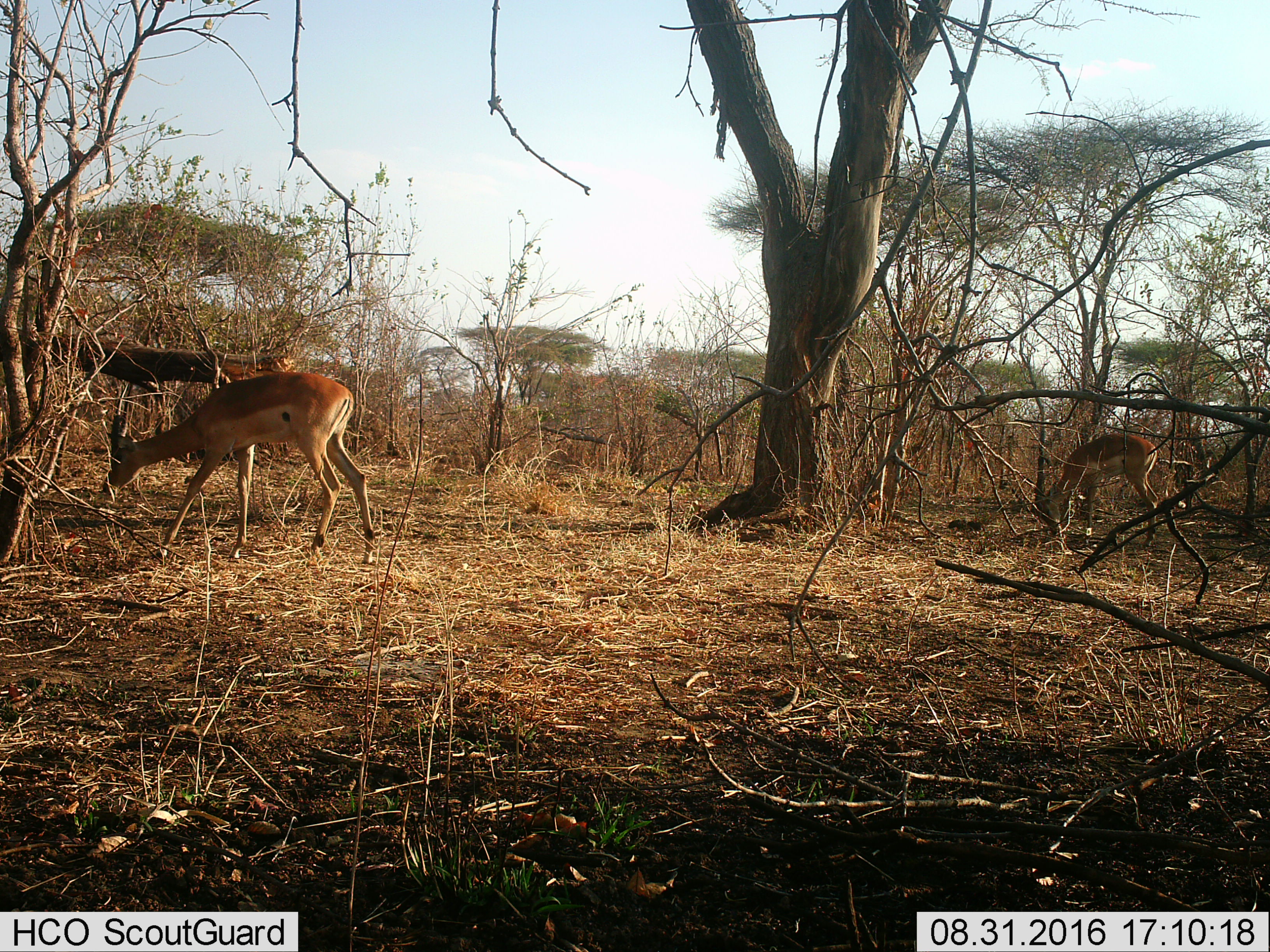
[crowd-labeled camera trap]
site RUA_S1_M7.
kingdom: Animalia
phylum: Chordata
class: Mammalia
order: Artiodactyla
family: Bovidae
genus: Aepyceros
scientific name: Aepyceros melampus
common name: impala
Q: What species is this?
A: Impala (Aepyceros melampus).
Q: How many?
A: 2.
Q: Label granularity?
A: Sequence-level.